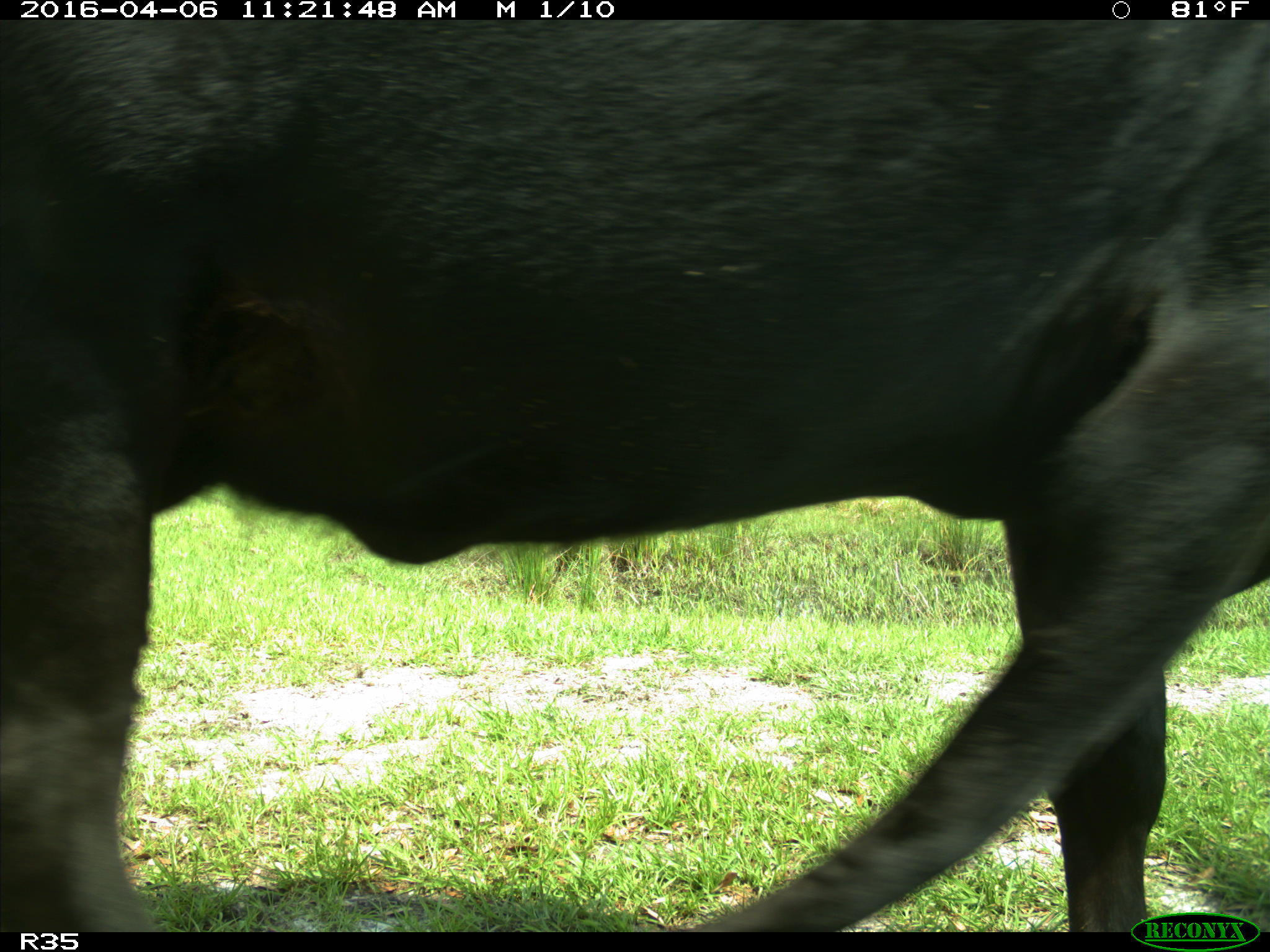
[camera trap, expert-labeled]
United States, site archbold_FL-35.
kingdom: Animalia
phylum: Chordata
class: Mammalia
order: Artiodactyla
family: Bovidae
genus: Bos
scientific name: Bos taurus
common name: domestic cow